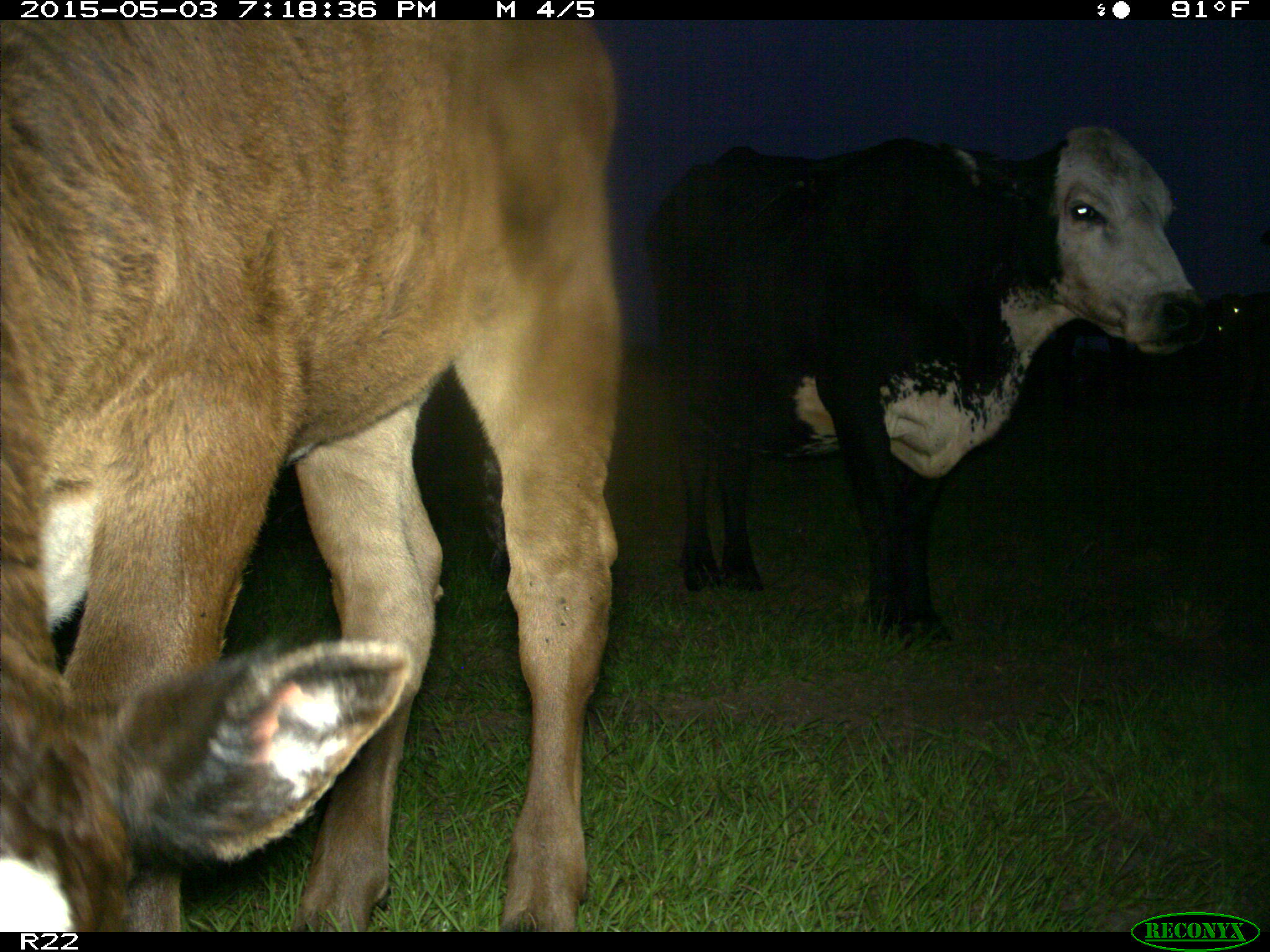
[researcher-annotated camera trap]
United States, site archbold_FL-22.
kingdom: Animalia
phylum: Chordata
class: Mammalia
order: Artiodactyla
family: Bovidae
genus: Bos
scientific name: Bos taurus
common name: domestic cow